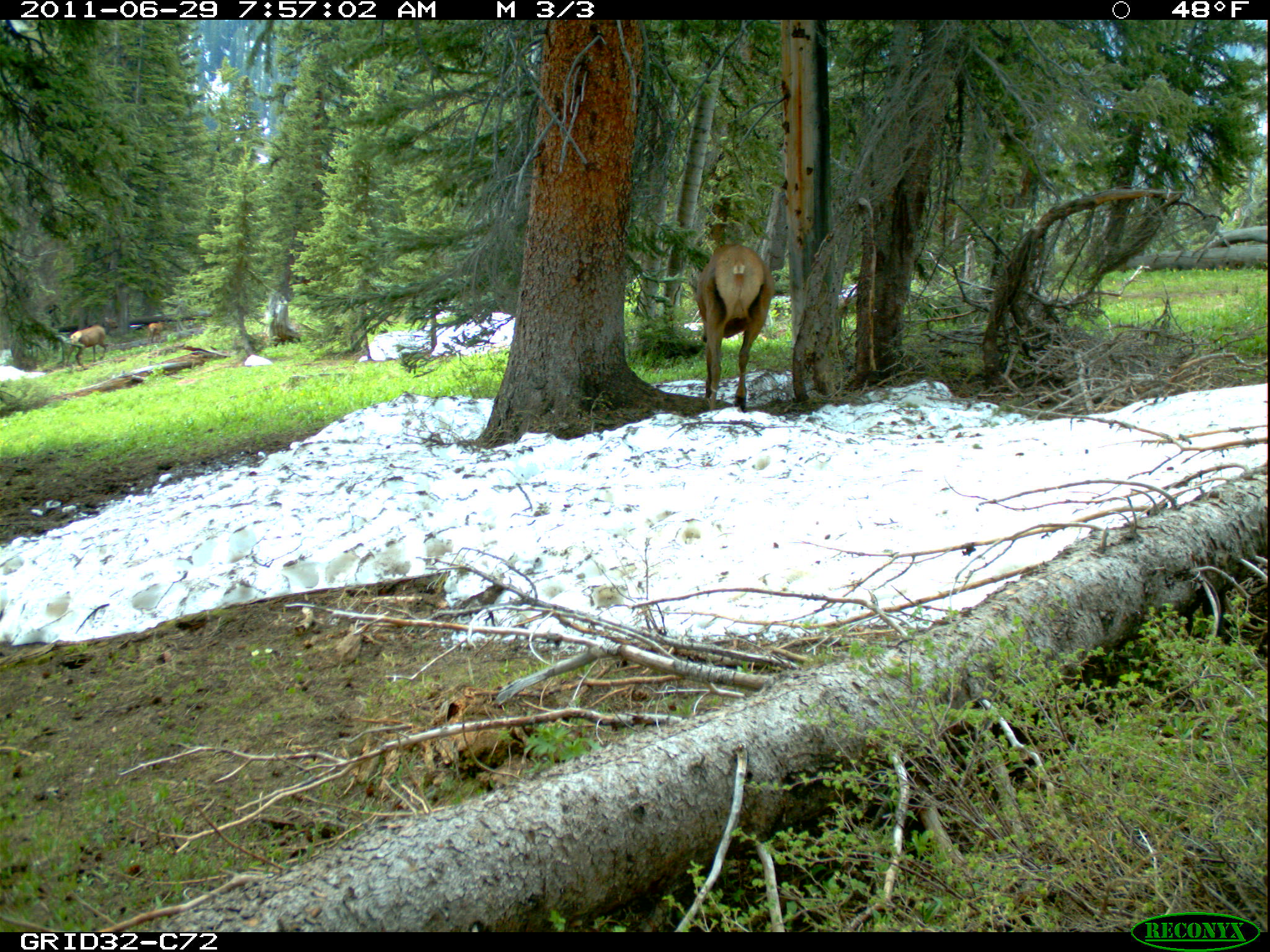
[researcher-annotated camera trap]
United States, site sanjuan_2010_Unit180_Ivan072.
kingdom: Animalia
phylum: Chordata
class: Mammalia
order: Artiodactyla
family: Cervidae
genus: Cervus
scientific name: Cervus elaphus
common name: red deer